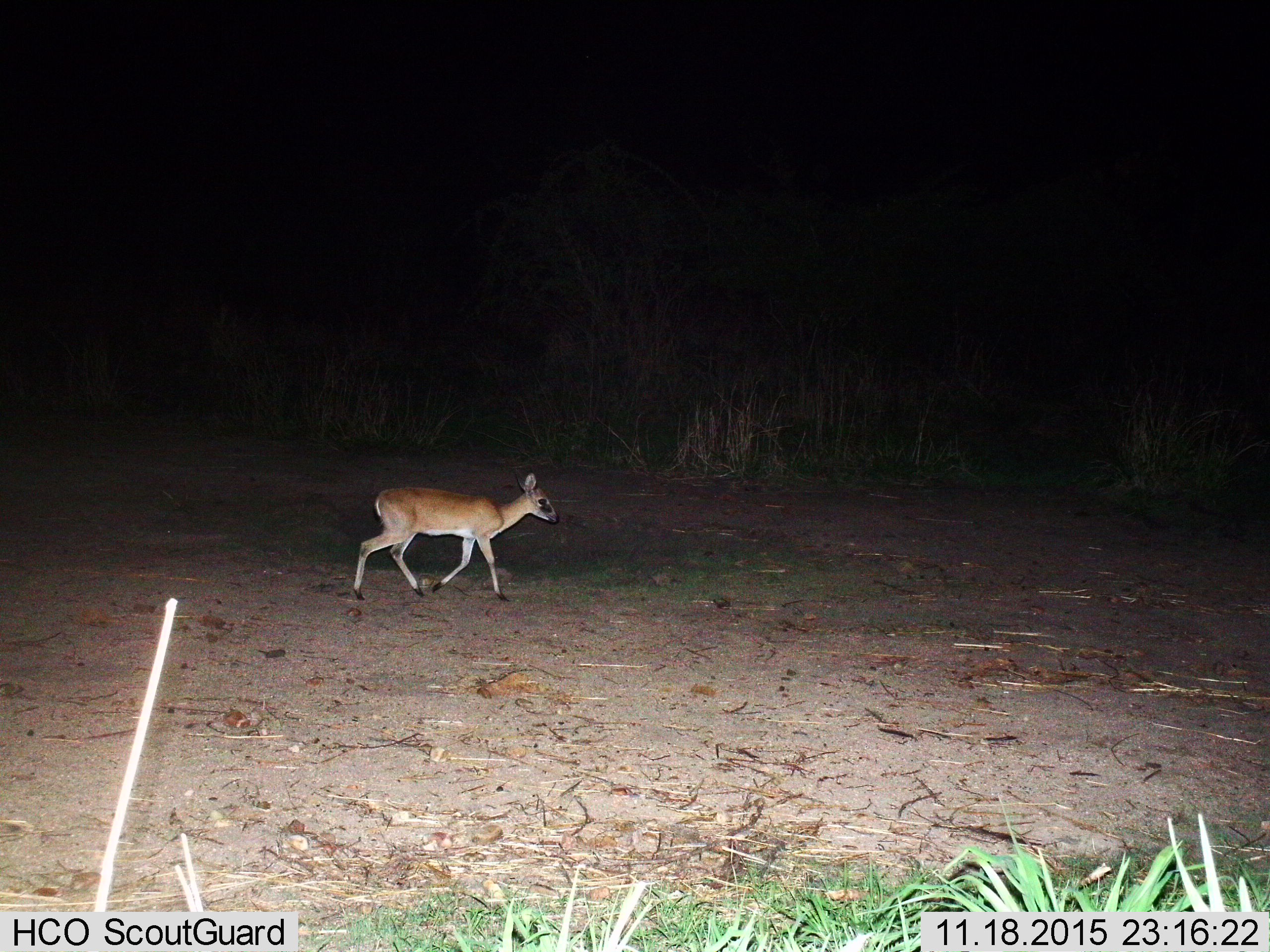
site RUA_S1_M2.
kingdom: Animalia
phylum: Chordata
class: Mammalia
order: Artiodactyla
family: Bovidae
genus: Sylvicapra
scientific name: Sylvicapra grimmia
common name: common duiker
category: duikercommongrey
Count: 1.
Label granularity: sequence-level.